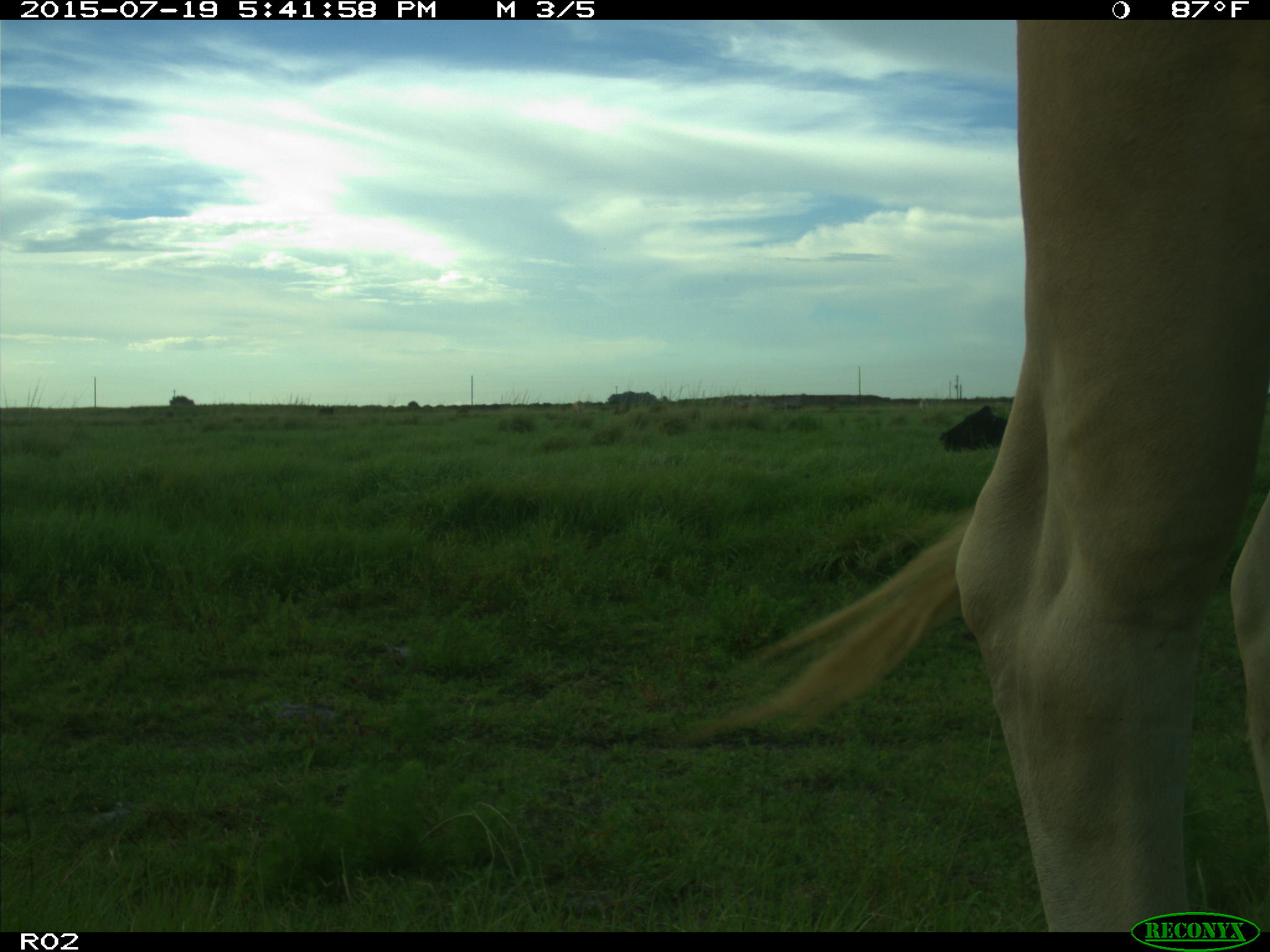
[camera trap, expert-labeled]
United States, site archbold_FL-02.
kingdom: Animalia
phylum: Chordata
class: Mammalia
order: Artiodactyla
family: Bovidae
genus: Bos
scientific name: Bos taurus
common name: domestic cow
Bos taurus (domestic cow).